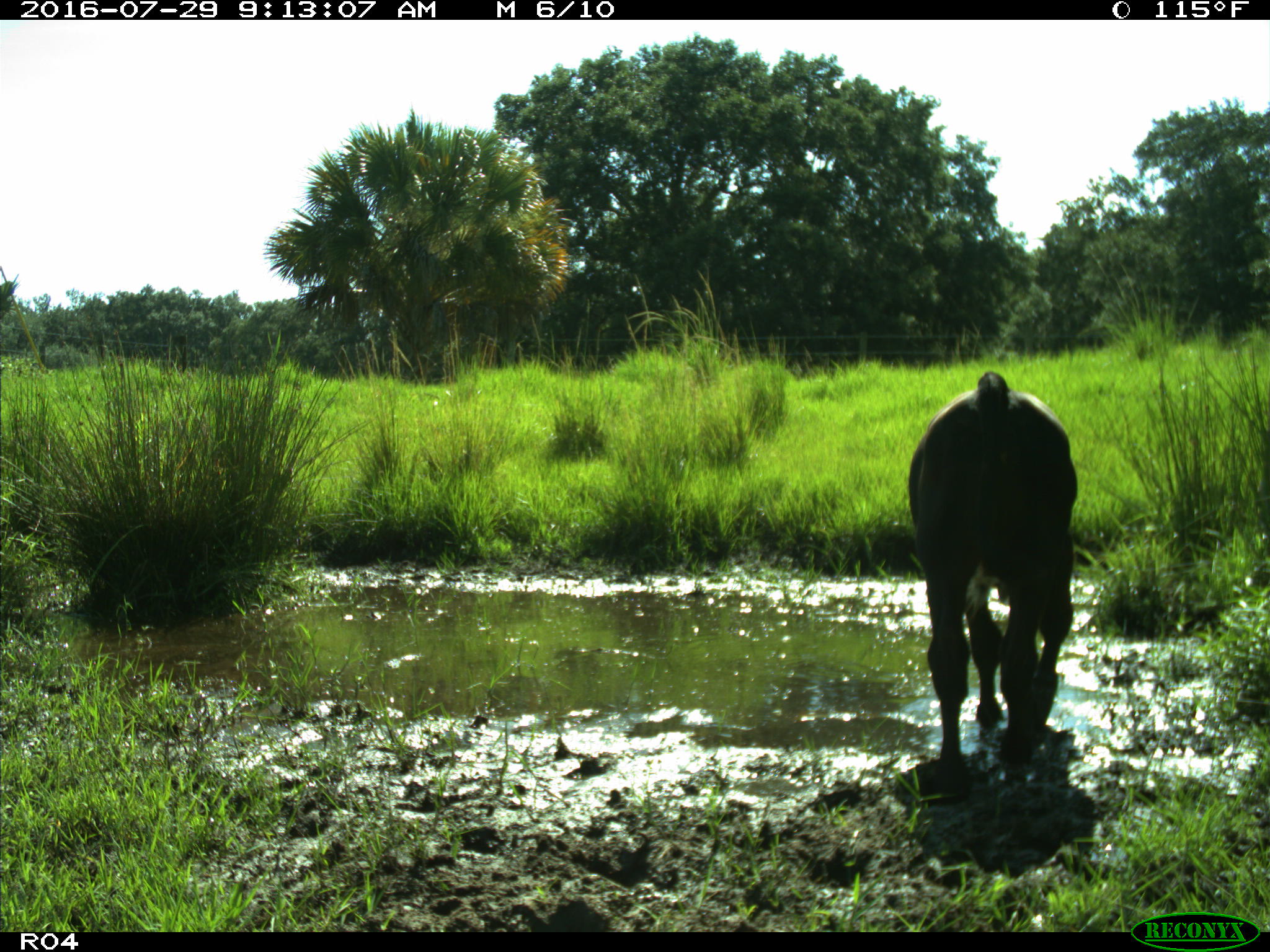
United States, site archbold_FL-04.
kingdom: Animalia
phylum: Chordata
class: Mammalia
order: Artiodactyla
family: Bovidae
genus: Bos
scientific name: Bos taurus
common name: domestic cow